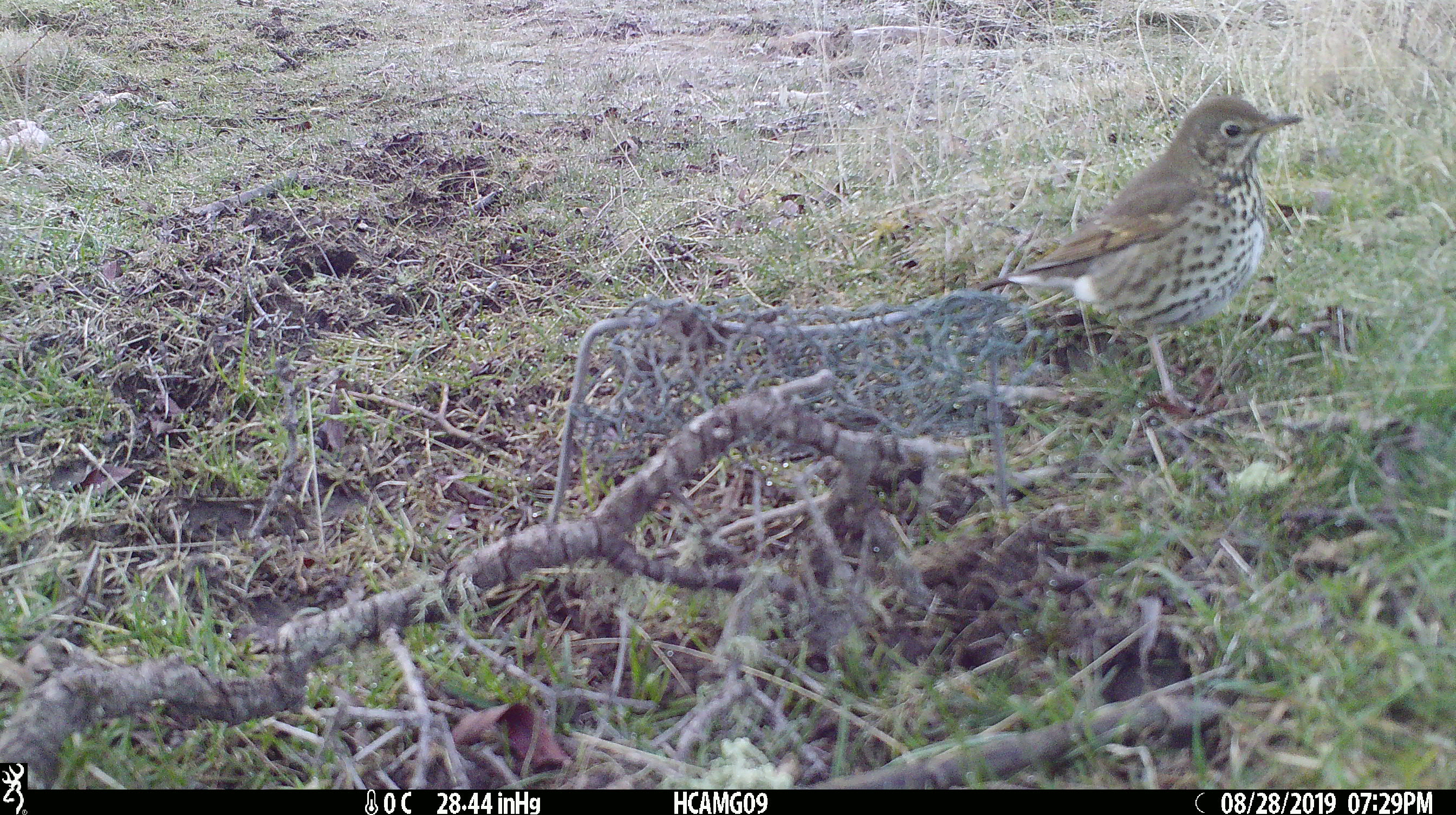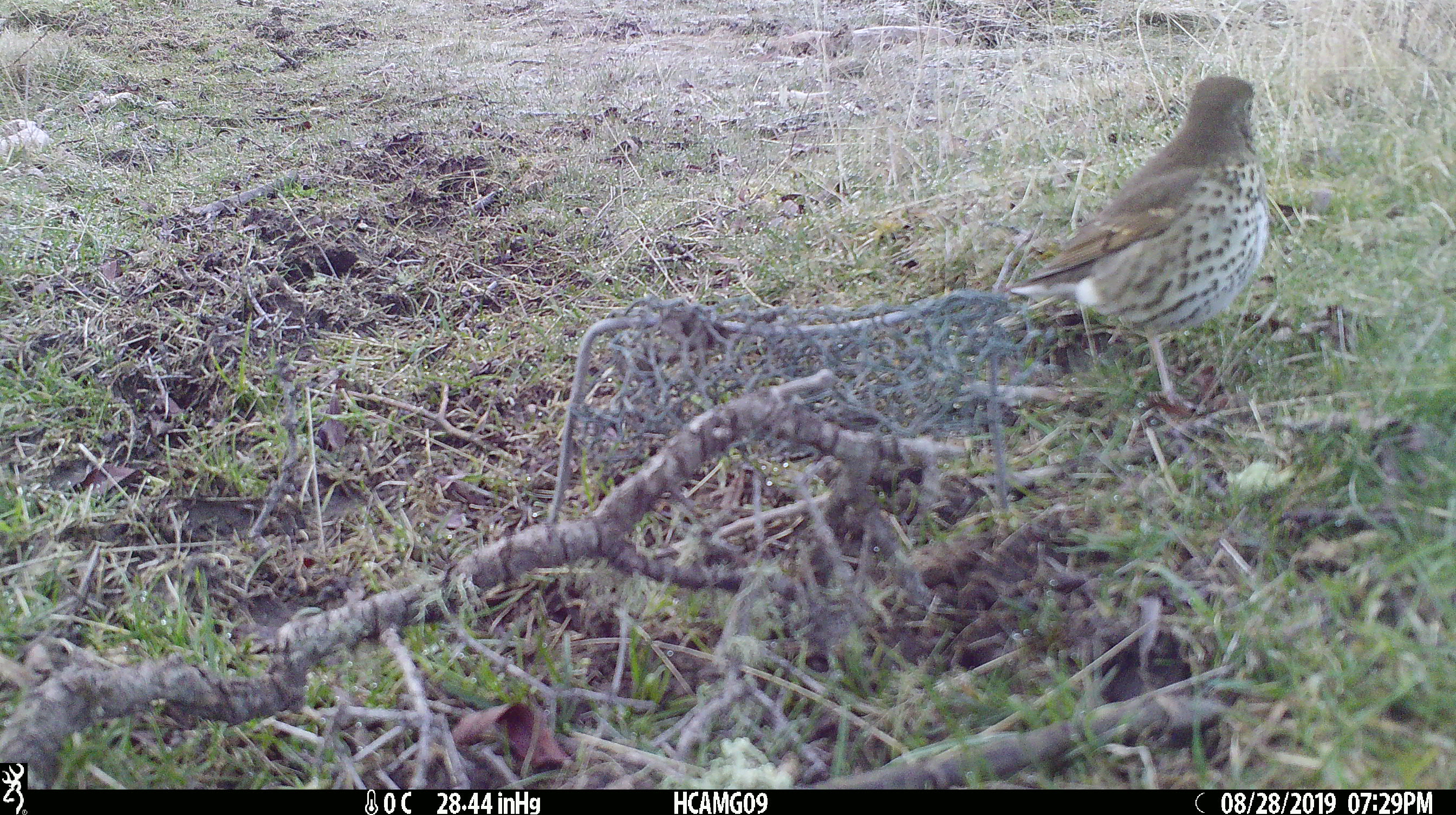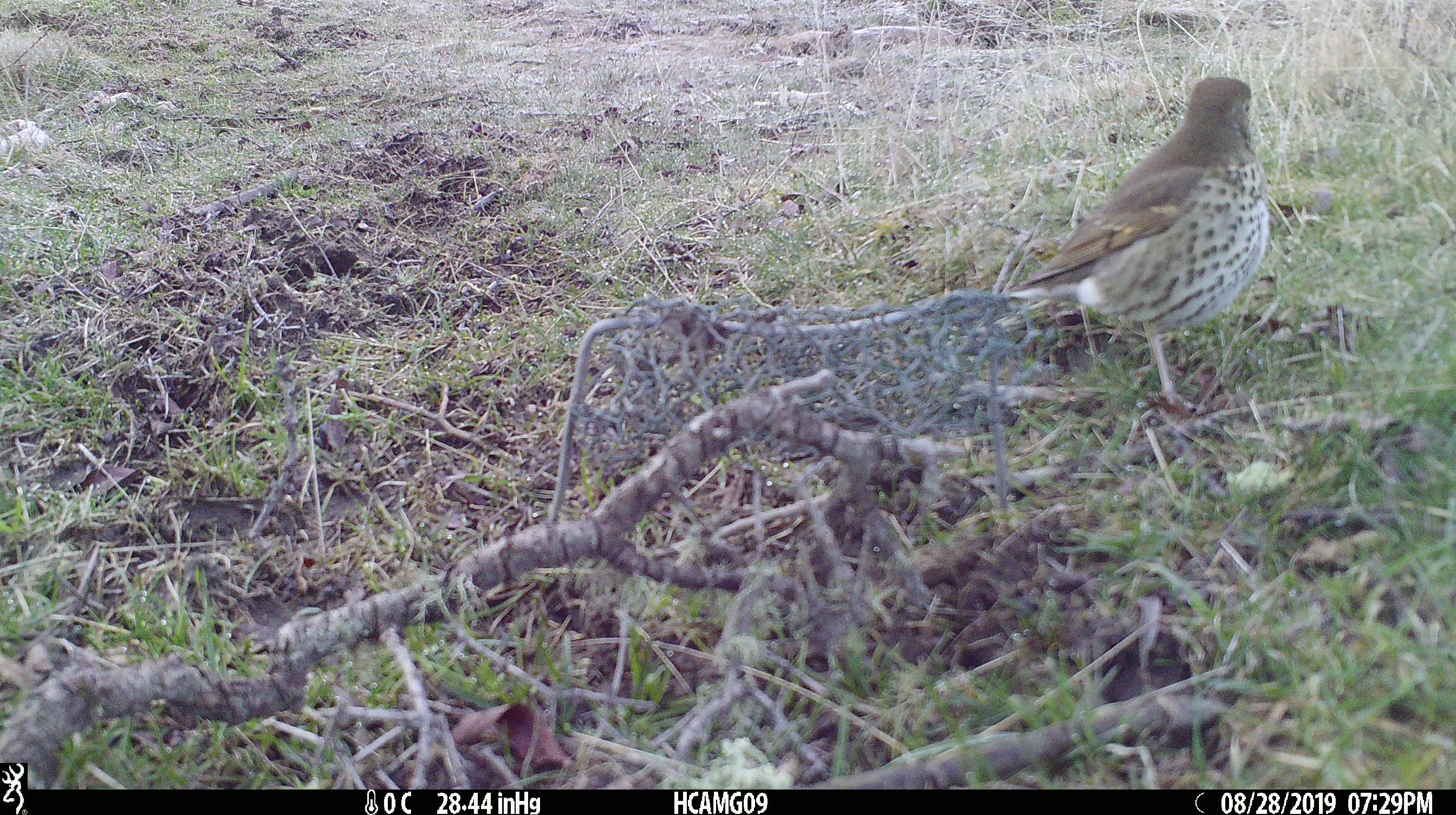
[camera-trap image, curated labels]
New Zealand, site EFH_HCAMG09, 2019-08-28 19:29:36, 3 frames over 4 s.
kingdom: Animalia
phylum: Chordata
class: Aves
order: Passeriformes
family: Turdidae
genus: Turdus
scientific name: Turdus philomelos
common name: song thrush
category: thrush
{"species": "thrush (song thrush) (Turdus philomelos)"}